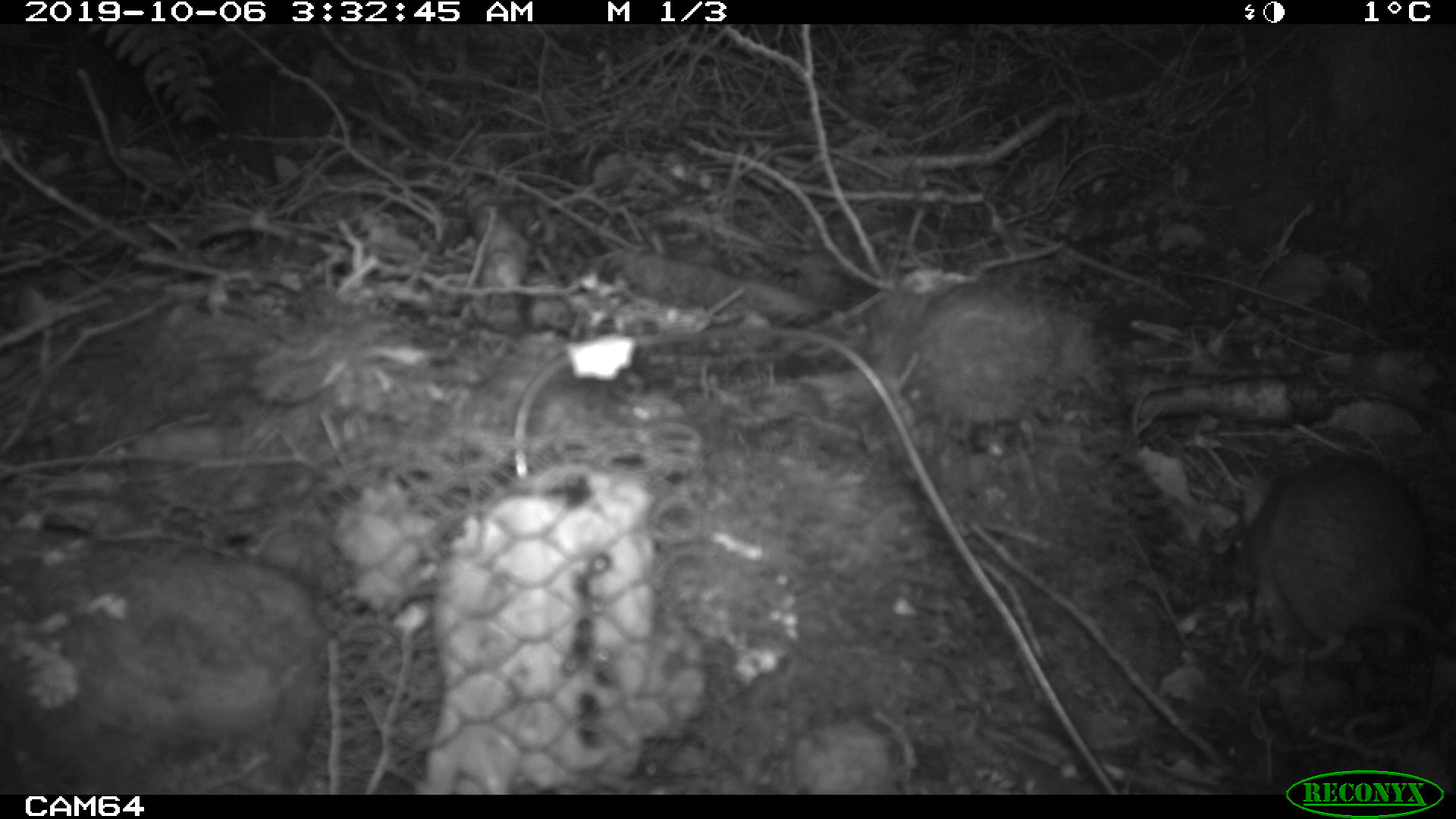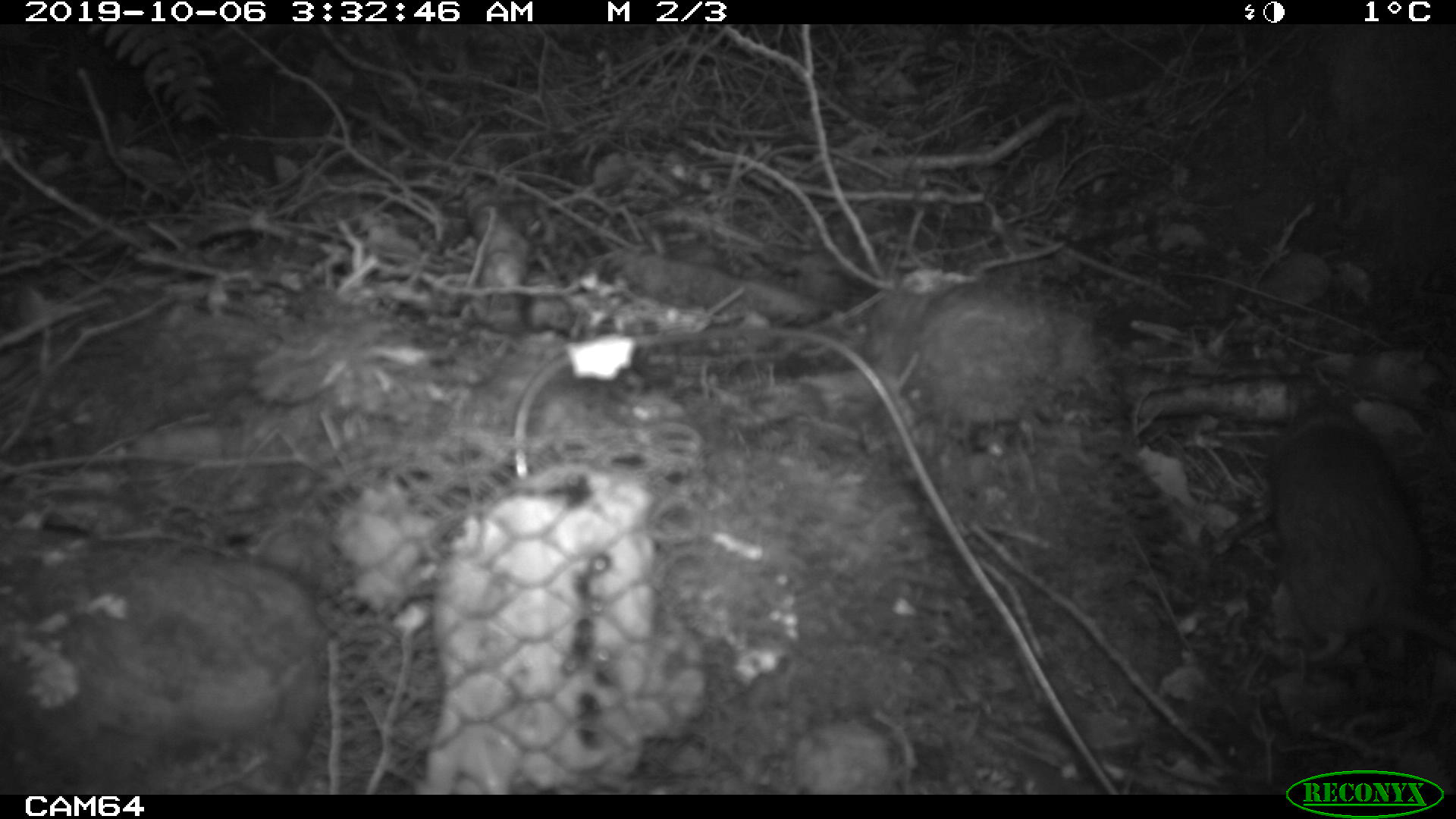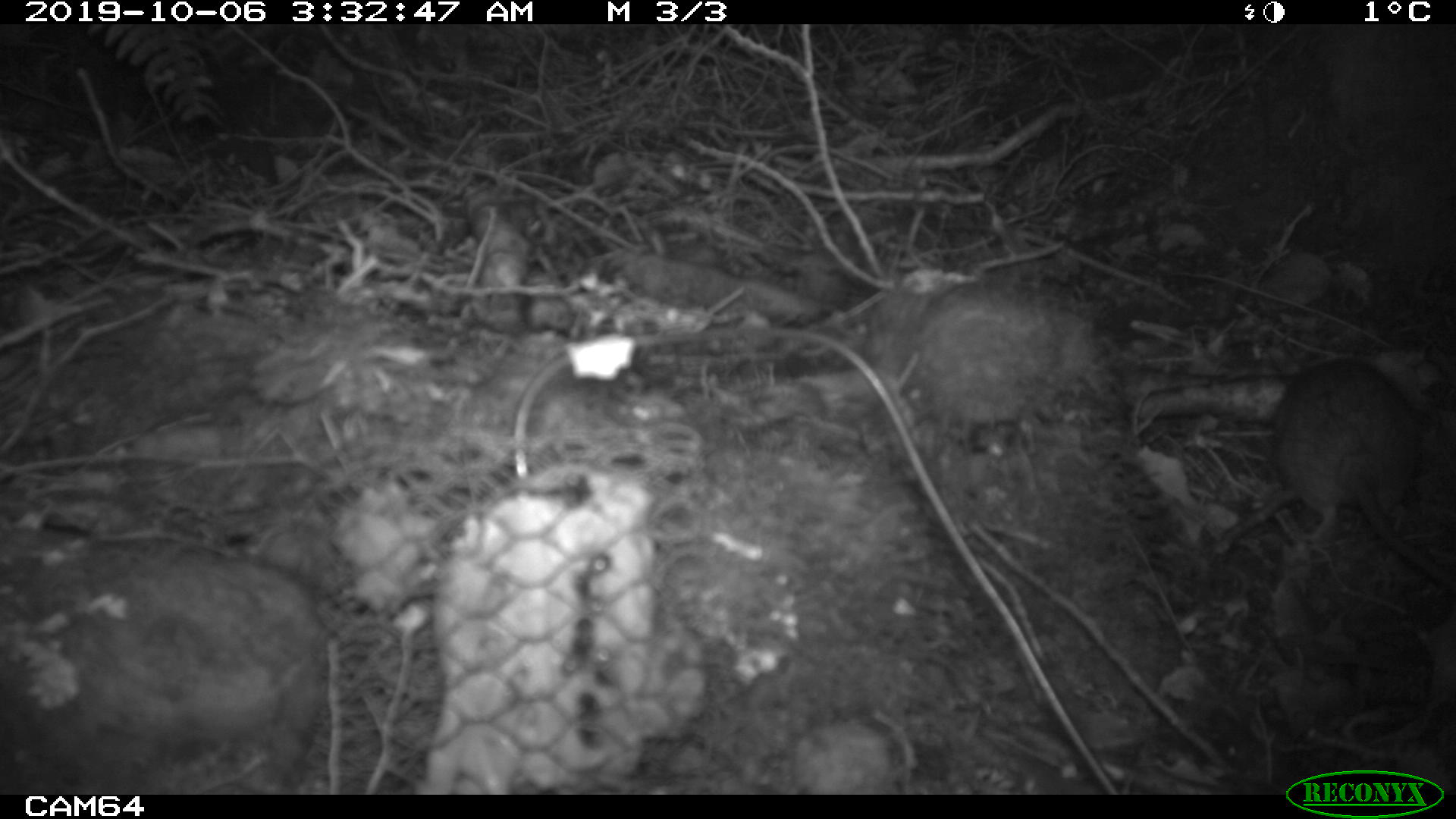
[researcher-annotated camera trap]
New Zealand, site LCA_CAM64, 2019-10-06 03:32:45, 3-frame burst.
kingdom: Animalia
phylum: Chordata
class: Mammalia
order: Rodentia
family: Muridae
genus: Rattus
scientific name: Rattus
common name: rat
Rat (Rattus).